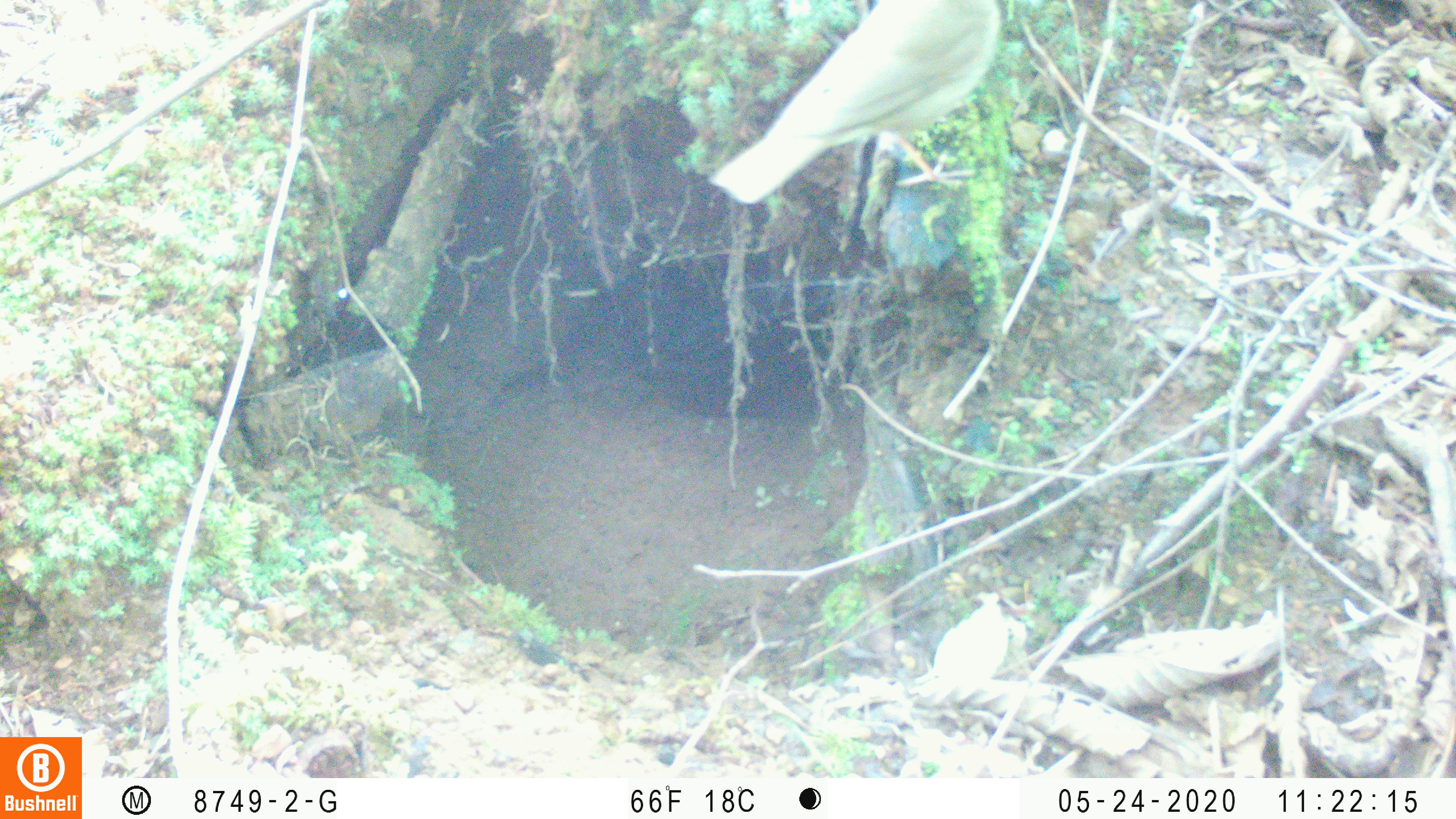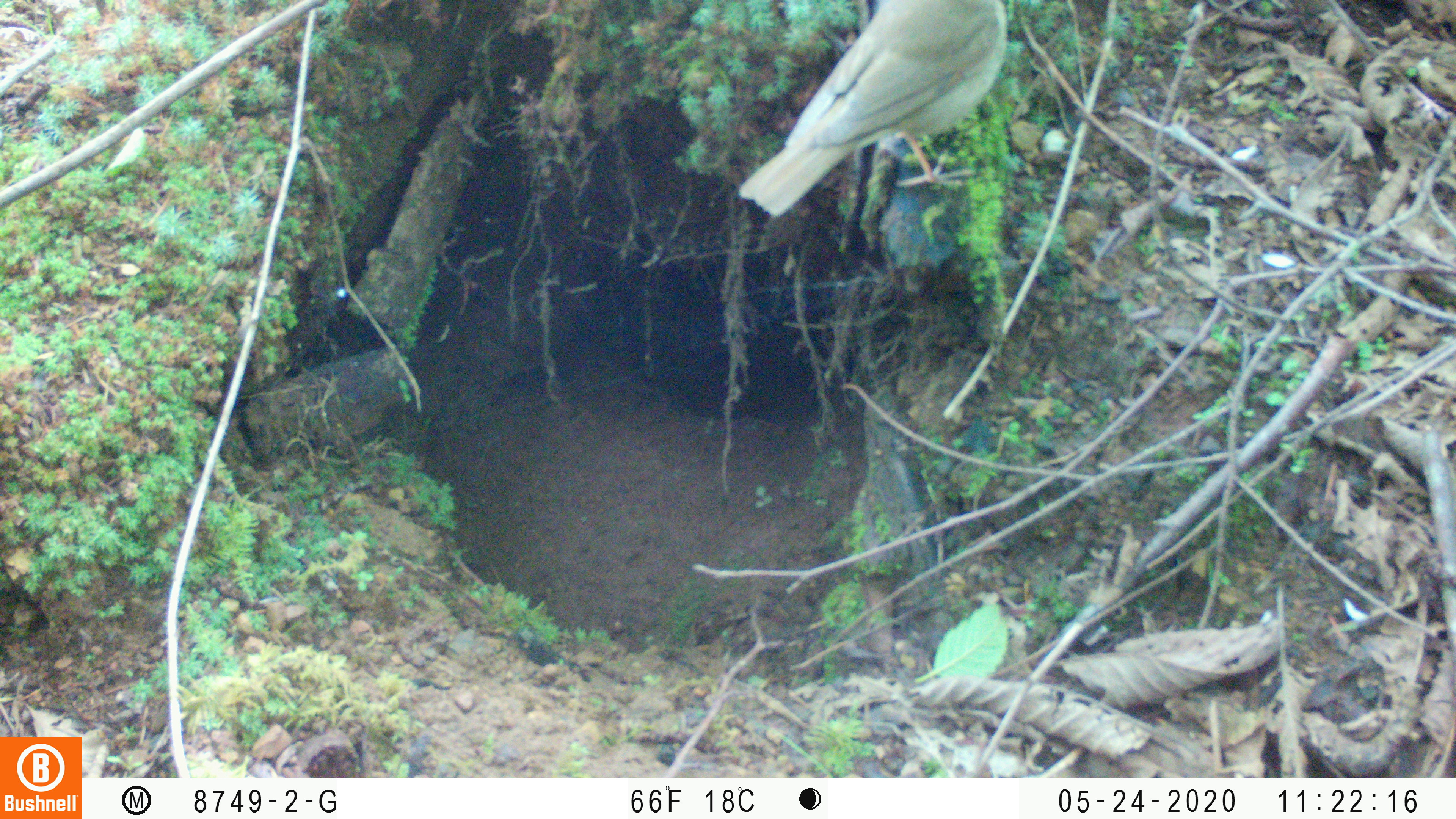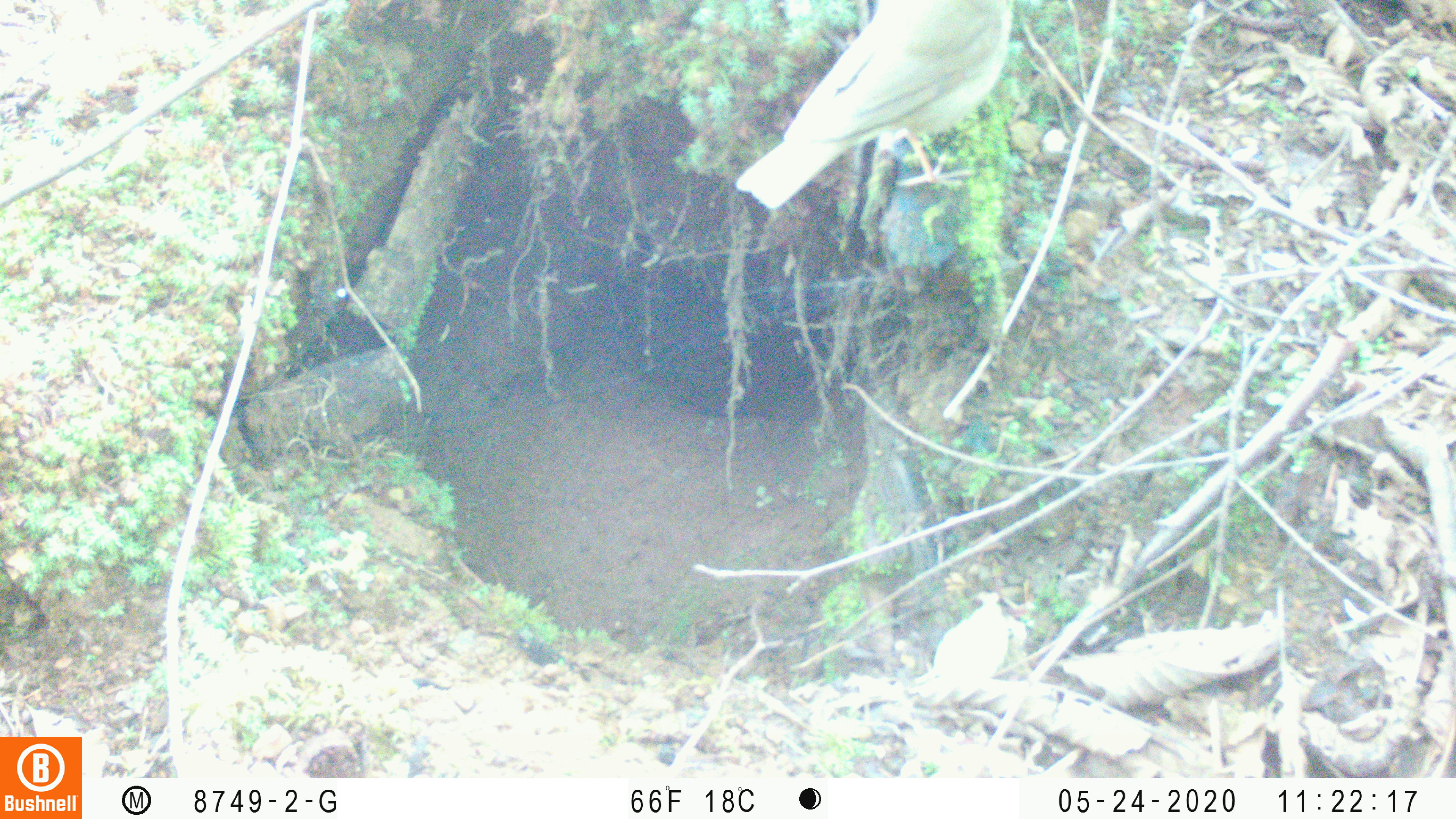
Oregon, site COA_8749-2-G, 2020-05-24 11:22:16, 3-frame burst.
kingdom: Animalia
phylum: Chordata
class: Aves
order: Passeriformes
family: Turdidae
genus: Catharus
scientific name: Catharus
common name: brown thrushes and nightingale-thrushes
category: catharus species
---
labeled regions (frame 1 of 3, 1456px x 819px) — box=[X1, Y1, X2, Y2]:
catharus species: box=[696, 0, 1012, 221]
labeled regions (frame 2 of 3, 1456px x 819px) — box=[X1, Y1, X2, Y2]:
catharus species: box=[727, 0, 1013, 232]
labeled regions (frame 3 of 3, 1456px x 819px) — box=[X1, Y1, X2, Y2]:
catharus species: box=[724, 0, 1030, 221]